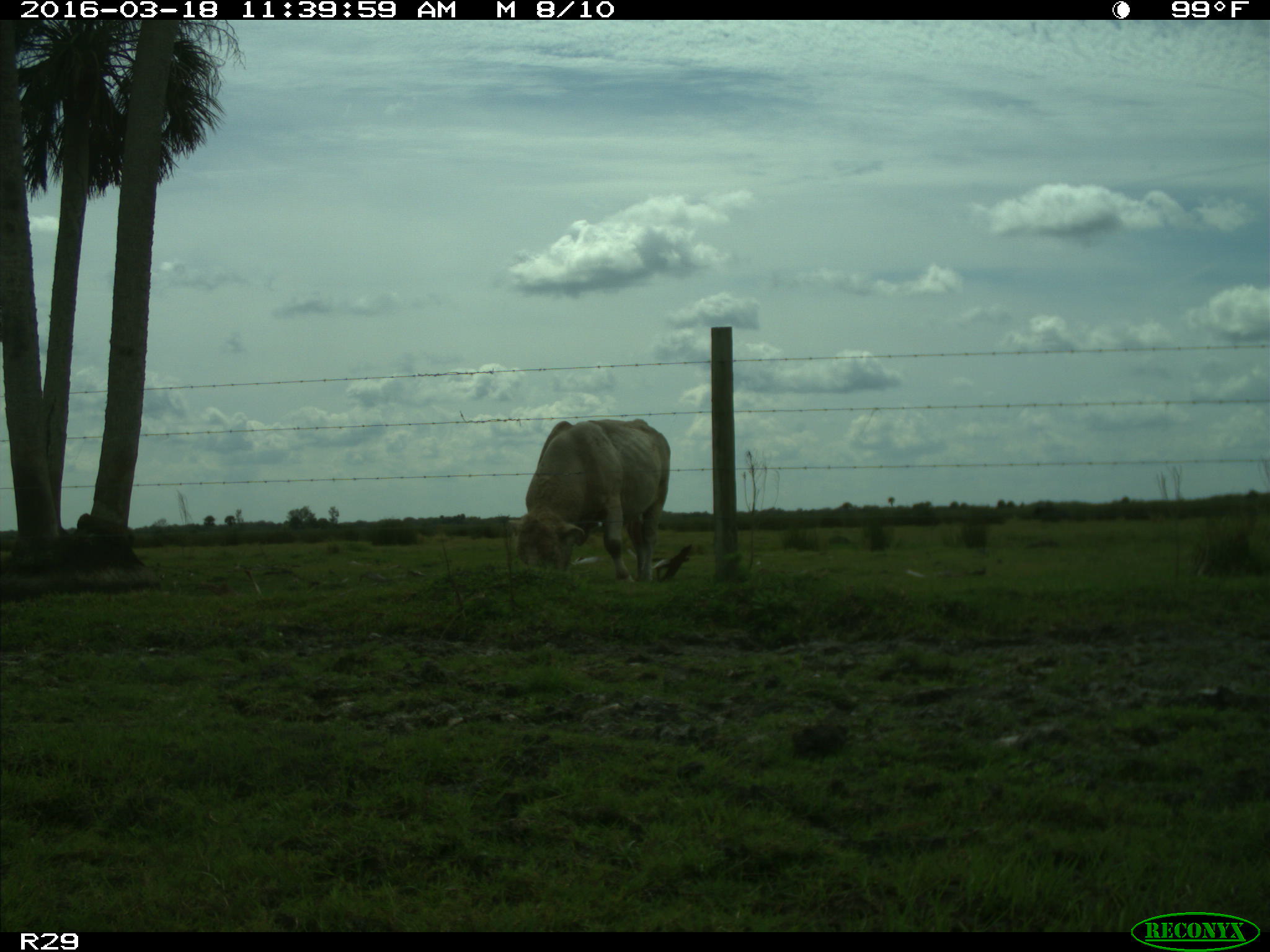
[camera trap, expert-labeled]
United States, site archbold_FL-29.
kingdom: Animalia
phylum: Chordata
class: Mammalia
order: Artiodactyla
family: Bovidae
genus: Bos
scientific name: Bos taurus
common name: domestic cow